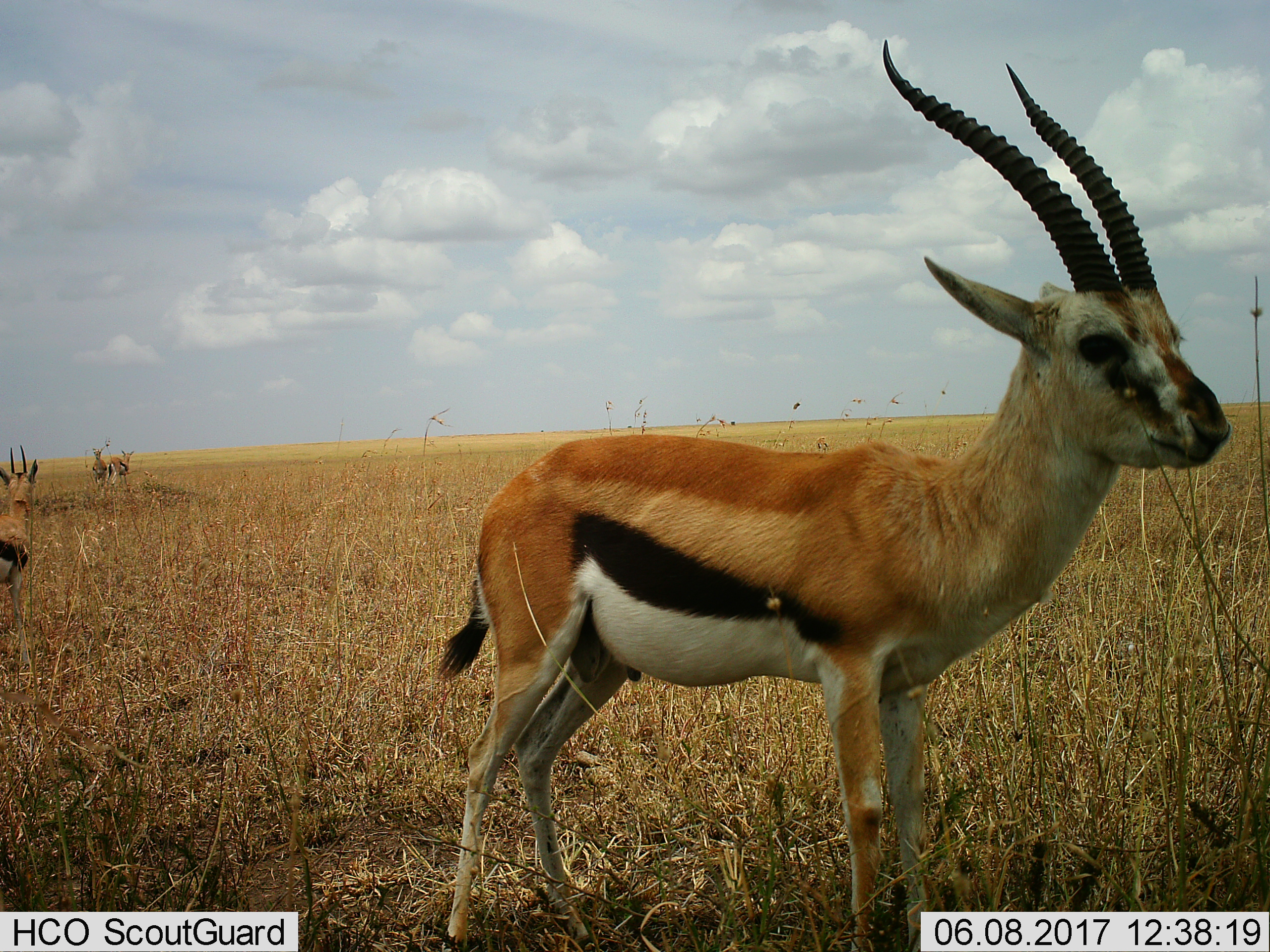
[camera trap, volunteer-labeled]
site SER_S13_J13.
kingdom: Animalia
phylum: Chordata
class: Mammalia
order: Artiodactyla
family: Bovidae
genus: Eudorcas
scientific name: Eudorcas thomsonii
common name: thomson's gazelle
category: gazellethomsons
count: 4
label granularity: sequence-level